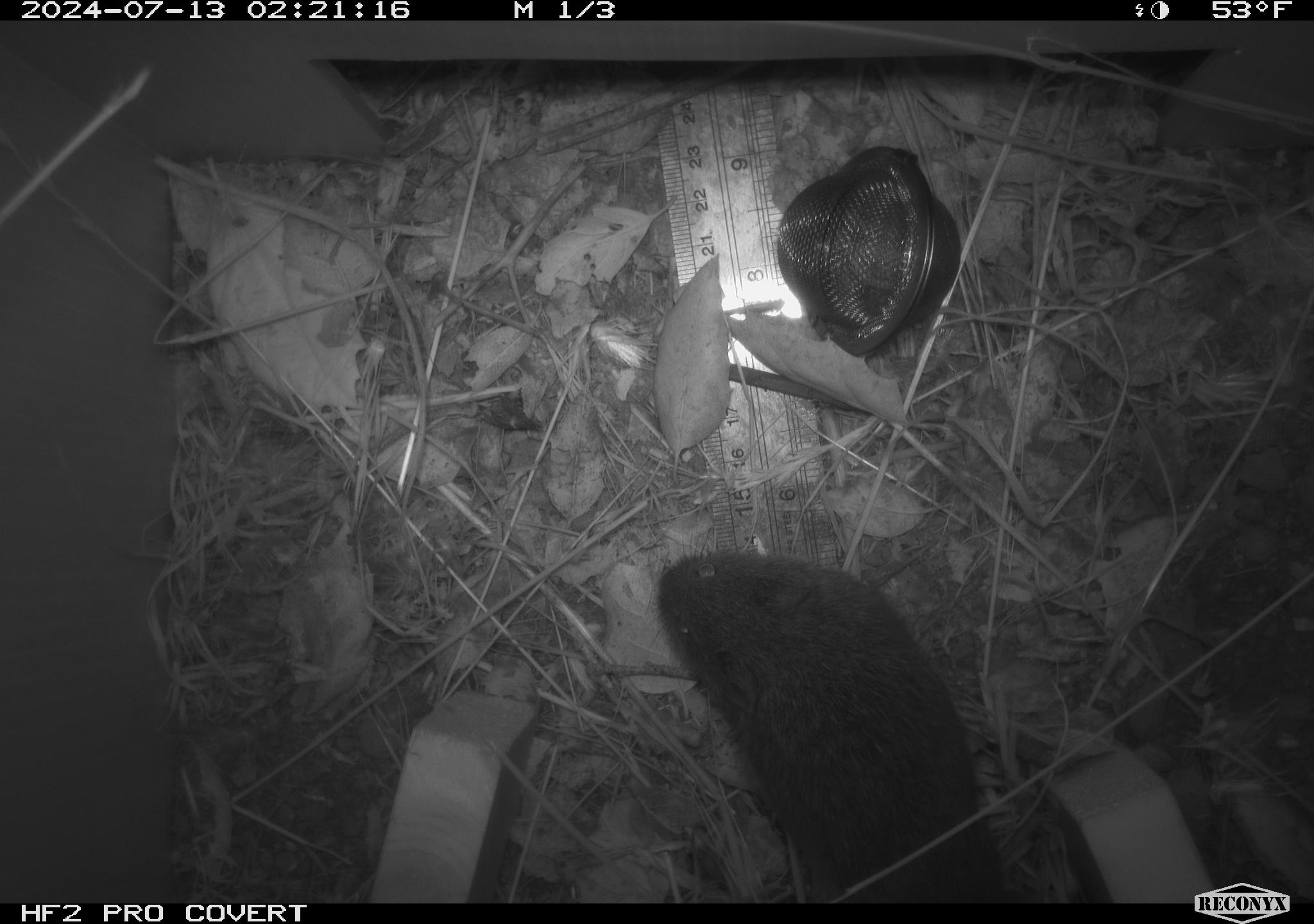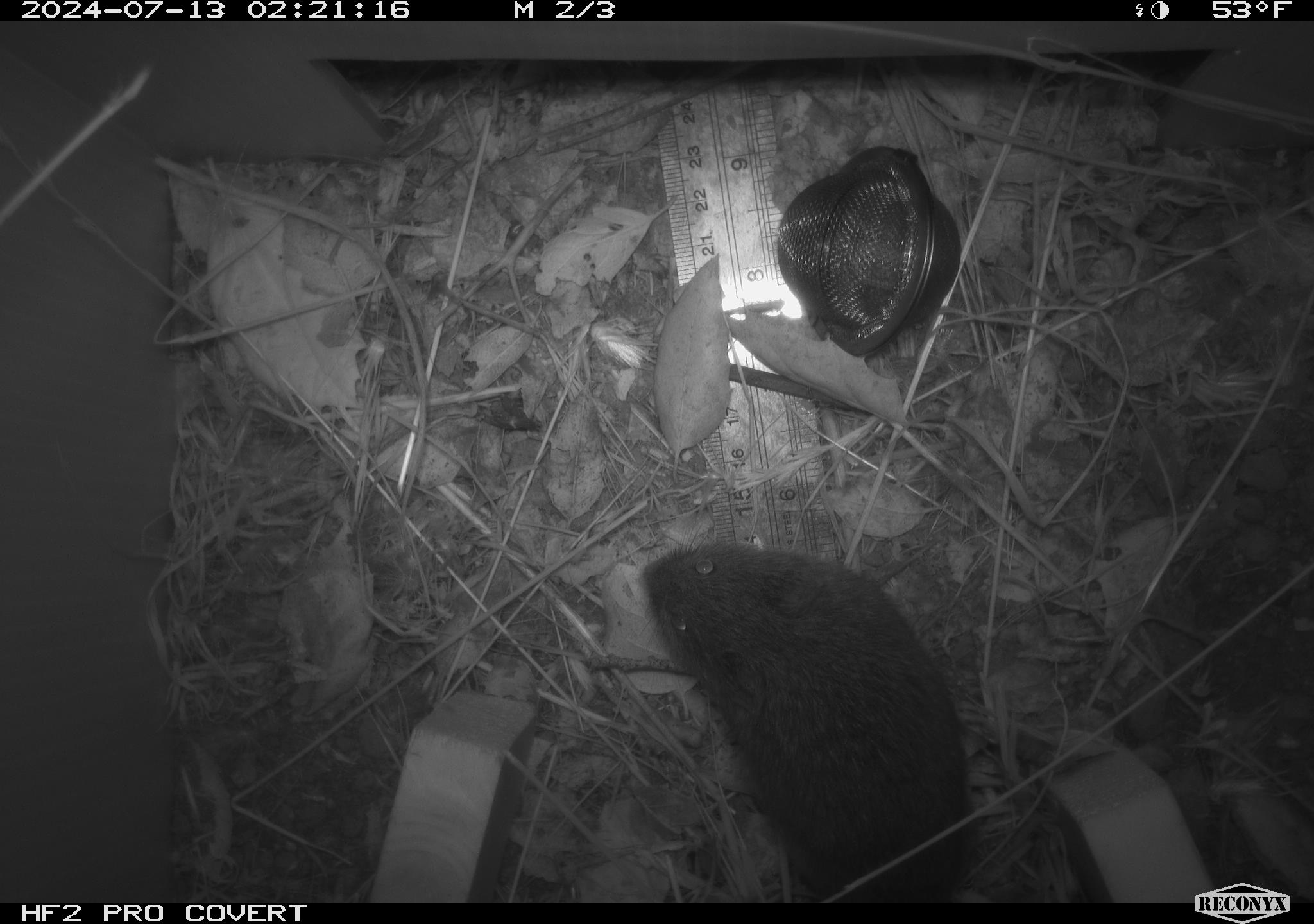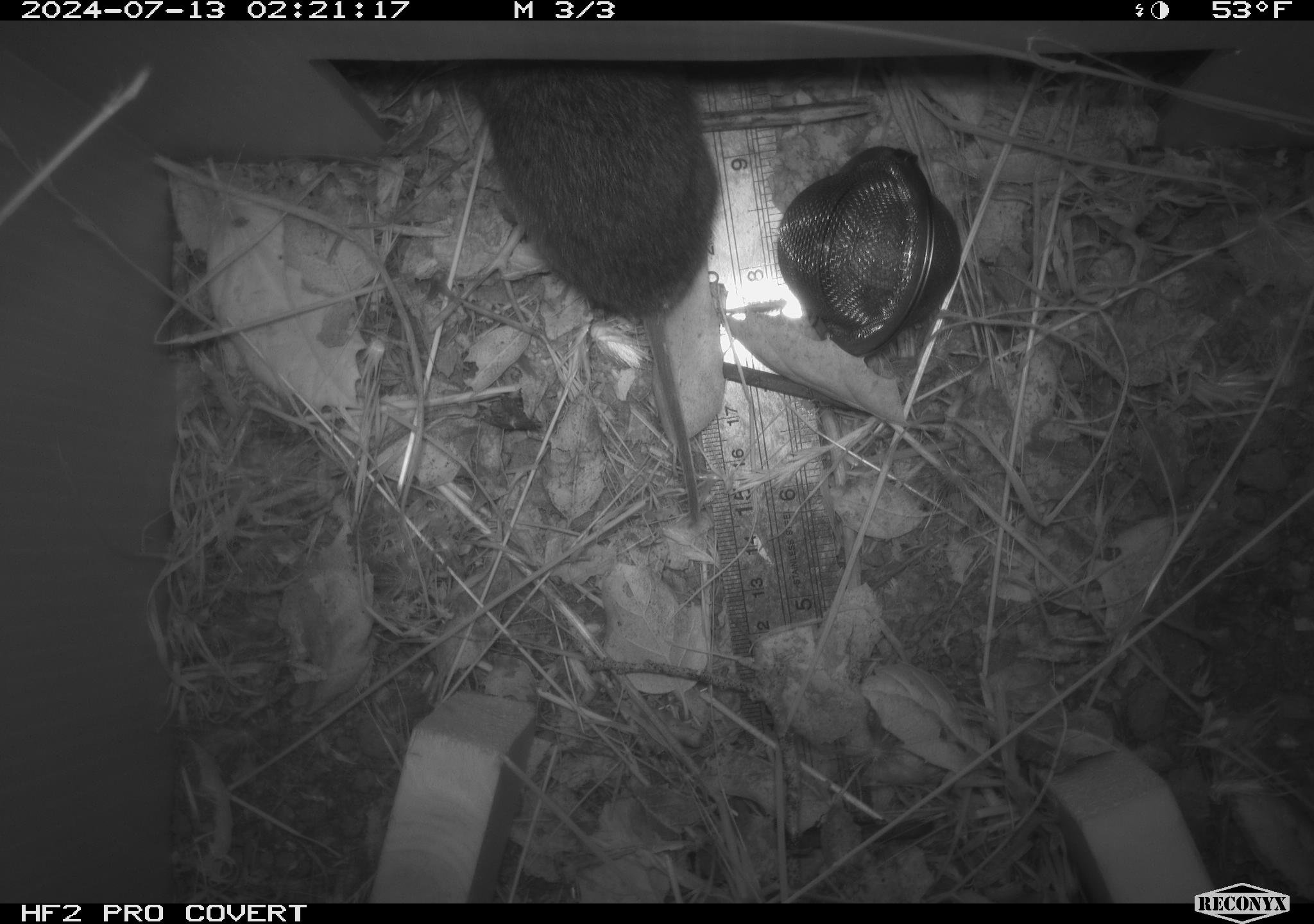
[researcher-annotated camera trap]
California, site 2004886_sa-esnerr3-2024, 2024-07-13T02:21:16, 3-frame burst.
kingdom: Animalia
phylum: Chordata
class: Mammalia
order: Rodentia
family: Cricetidae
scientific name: Cricetidae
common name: hamsters, voles, lemmings, and allies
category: cricetidae family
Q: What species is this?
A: Cricetidae family (hamsters, voles, lemmings, and allies) (Cricetidae).